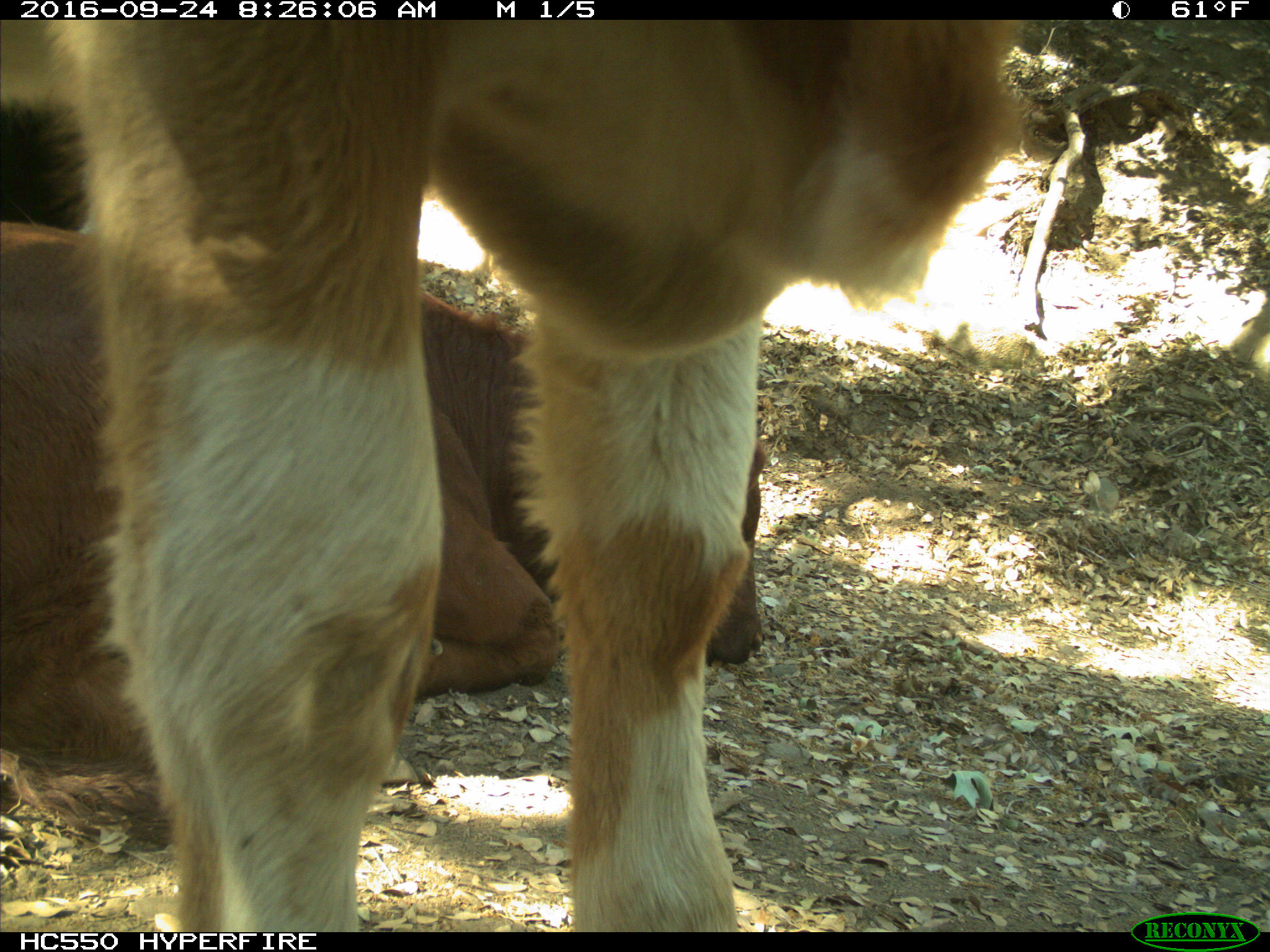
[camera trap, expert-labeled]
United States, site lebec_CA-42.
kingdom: Animalia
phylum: Chordata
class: Mammalia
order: Artiodactyla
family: Bovidae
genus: Bos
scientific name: Bos taurus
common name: domestic cow